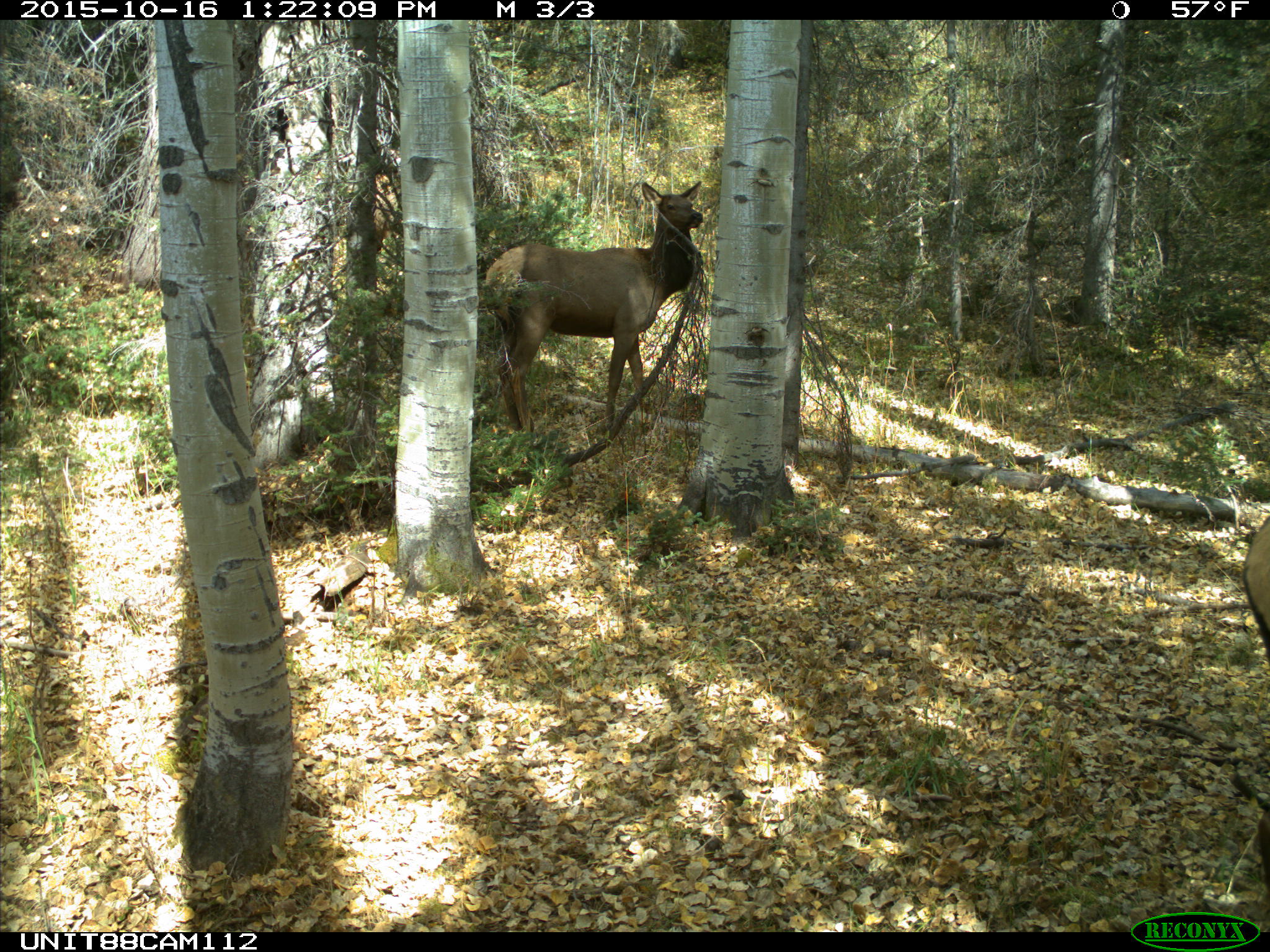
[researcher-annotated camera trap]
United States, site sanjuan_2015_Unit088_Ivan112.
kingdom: Animalia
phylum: Chordata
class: Mammalia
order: Artiodactyla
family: Cervidae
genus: Cervus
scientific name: Cervus elaphus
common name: red deer